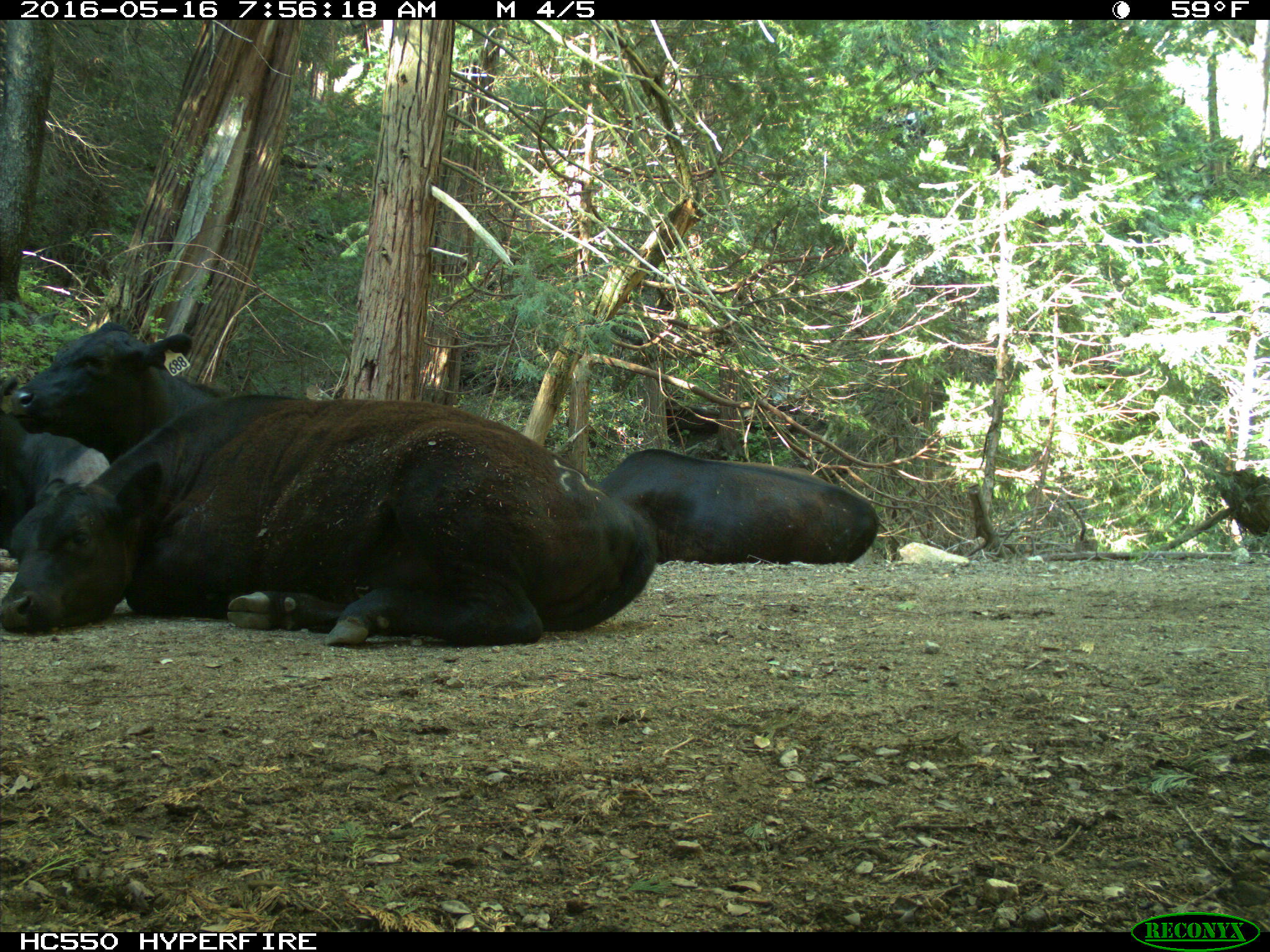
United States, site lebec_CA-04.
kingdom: Animalia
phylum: Chordata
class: Mammalia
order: Artiodactyla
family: Bovidae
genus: Bos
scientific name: Bos taurus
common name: domestic cow